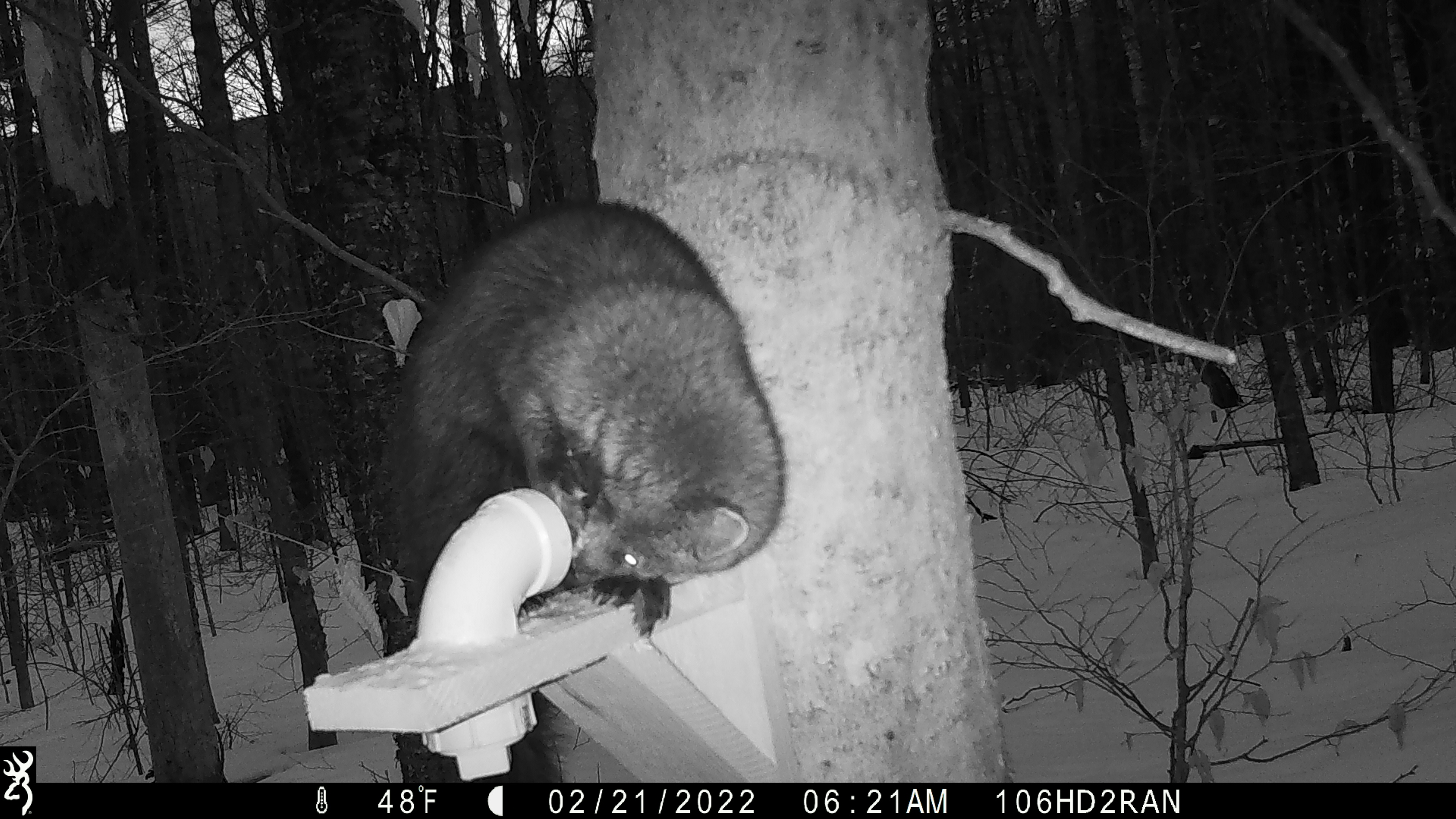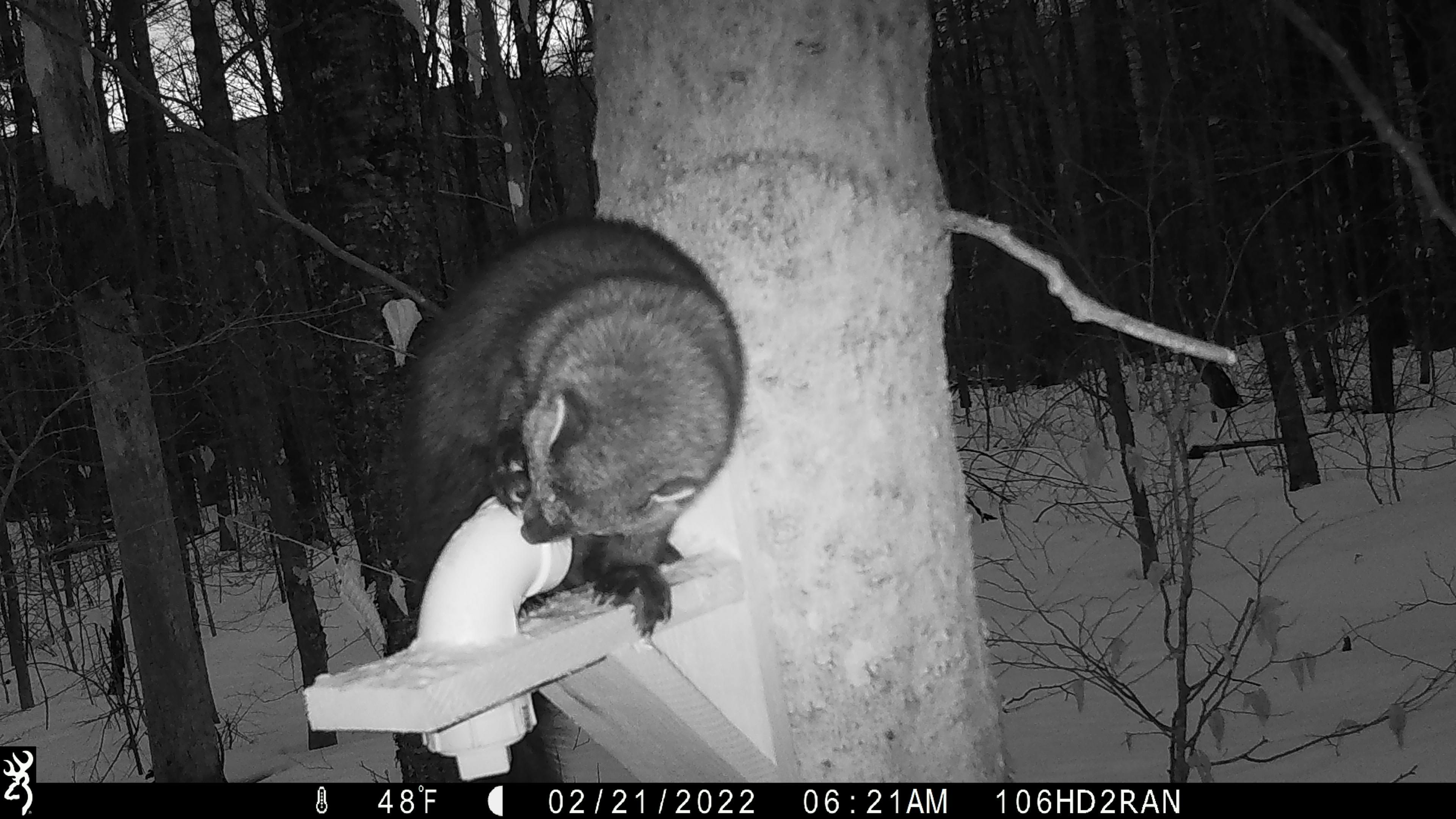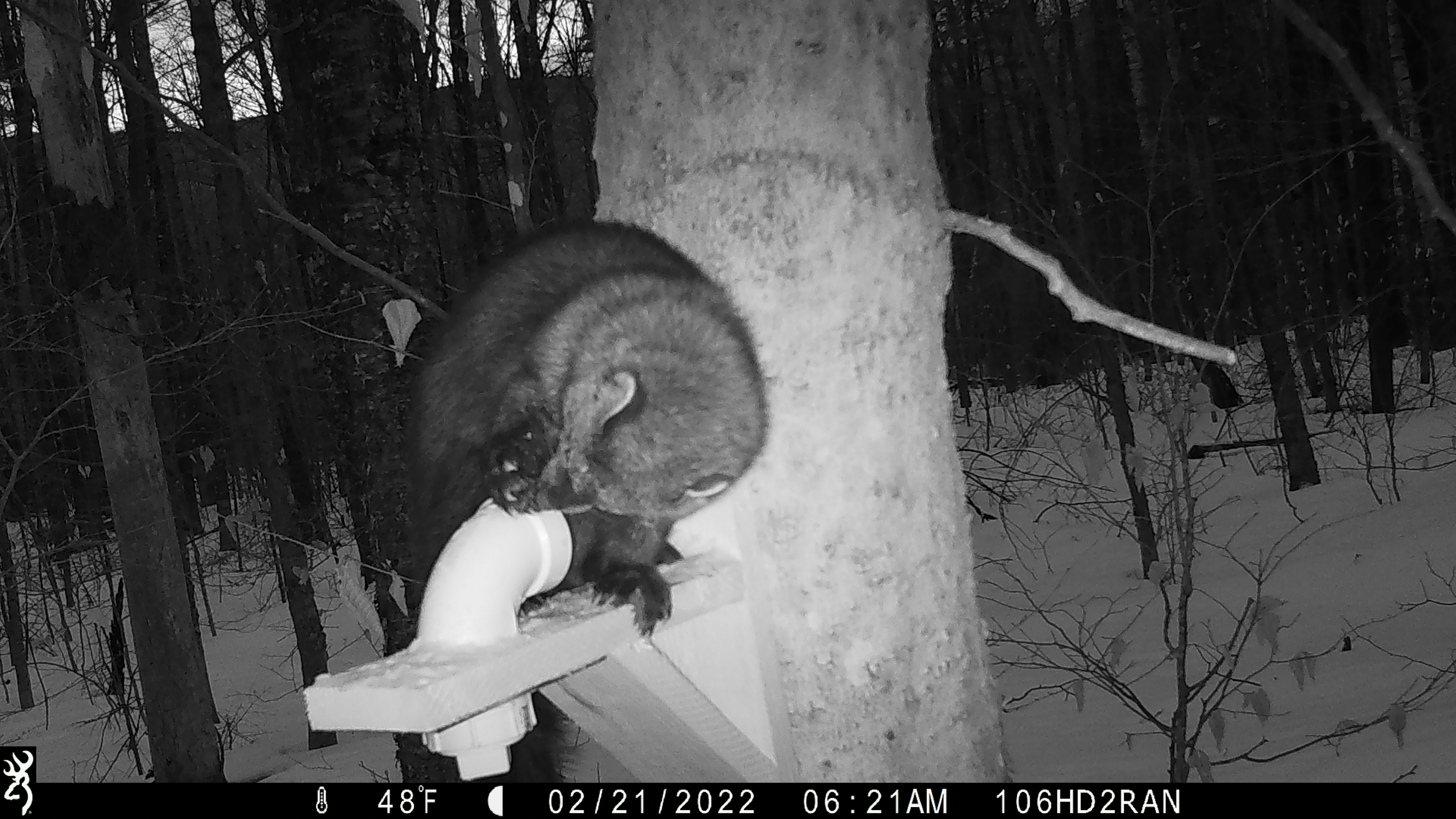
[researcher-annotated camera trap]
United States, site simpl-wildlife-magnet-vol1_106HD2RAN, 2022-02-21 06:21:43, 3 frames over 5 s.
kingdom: Animalia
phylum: Chordata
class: Mammalia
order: Carnivora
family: Mustelidae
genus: Pekania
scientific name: Pekania pennanti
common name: fisher